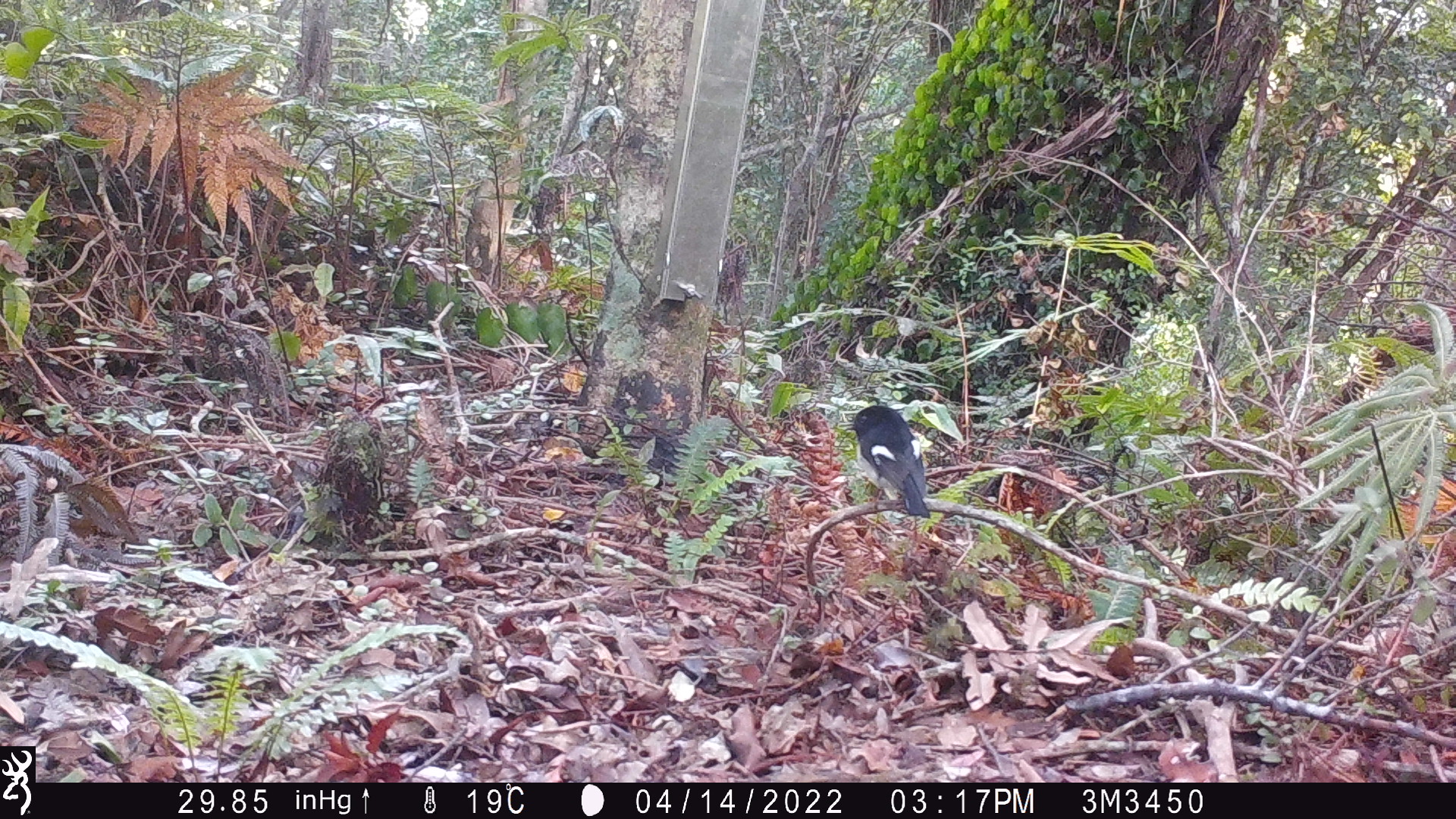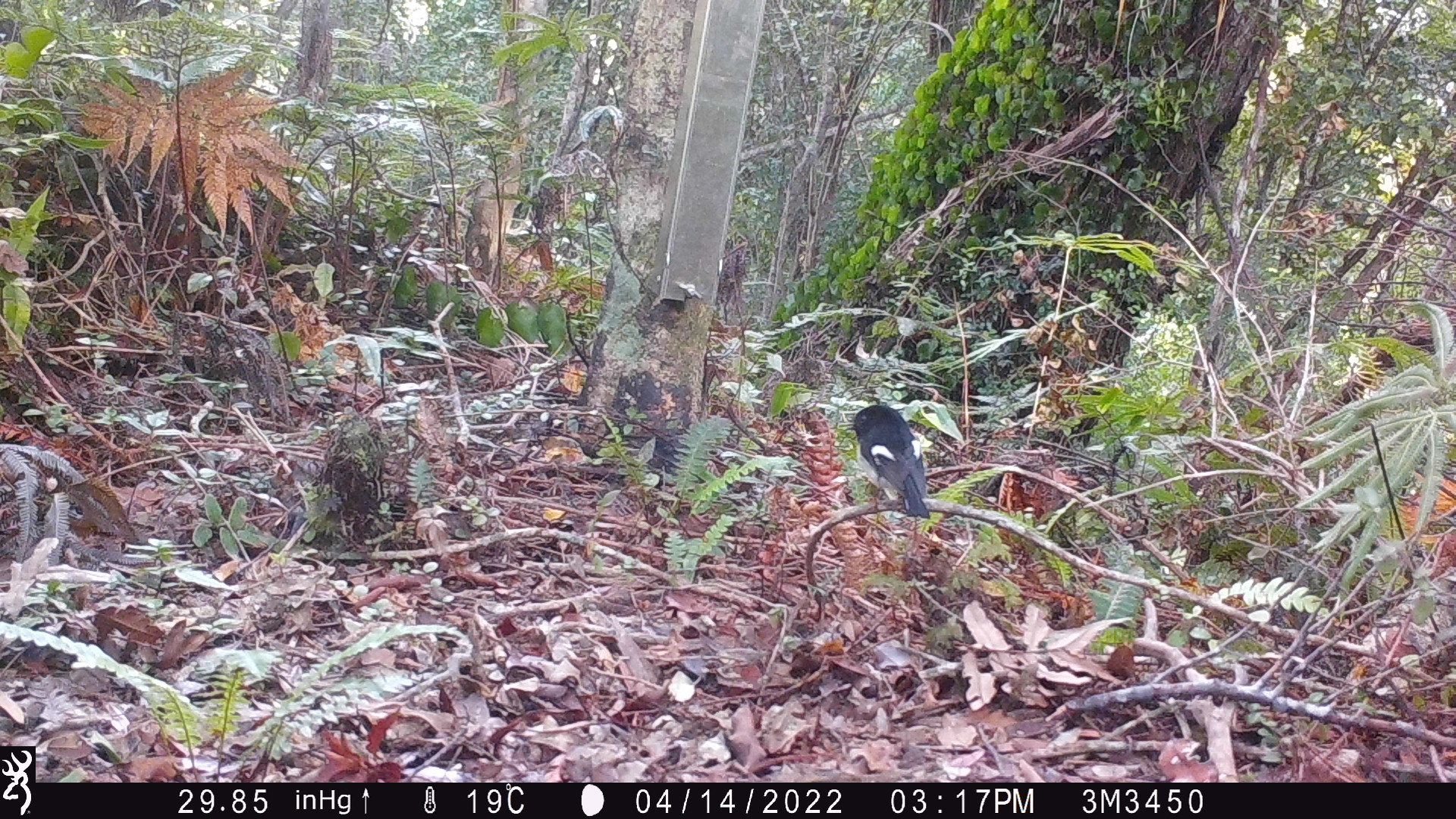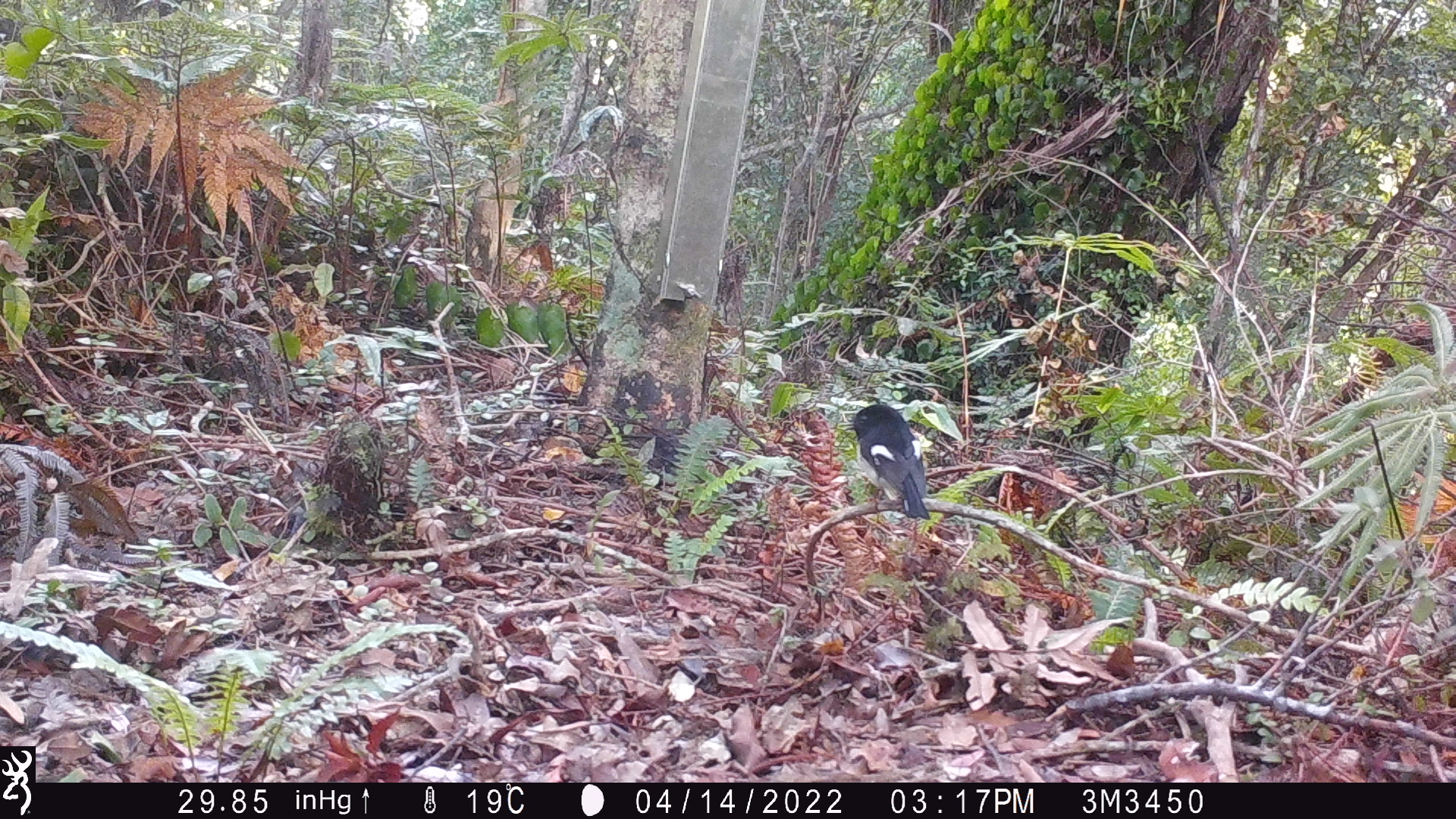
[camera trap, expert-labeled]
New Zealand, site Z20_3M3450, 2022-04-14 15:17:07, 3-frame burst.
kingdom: Animalia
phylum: Chordata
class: Aves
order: Passeriformes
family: Petroicidae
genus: Petroica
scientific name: Petroica macrocephala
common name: tomtit